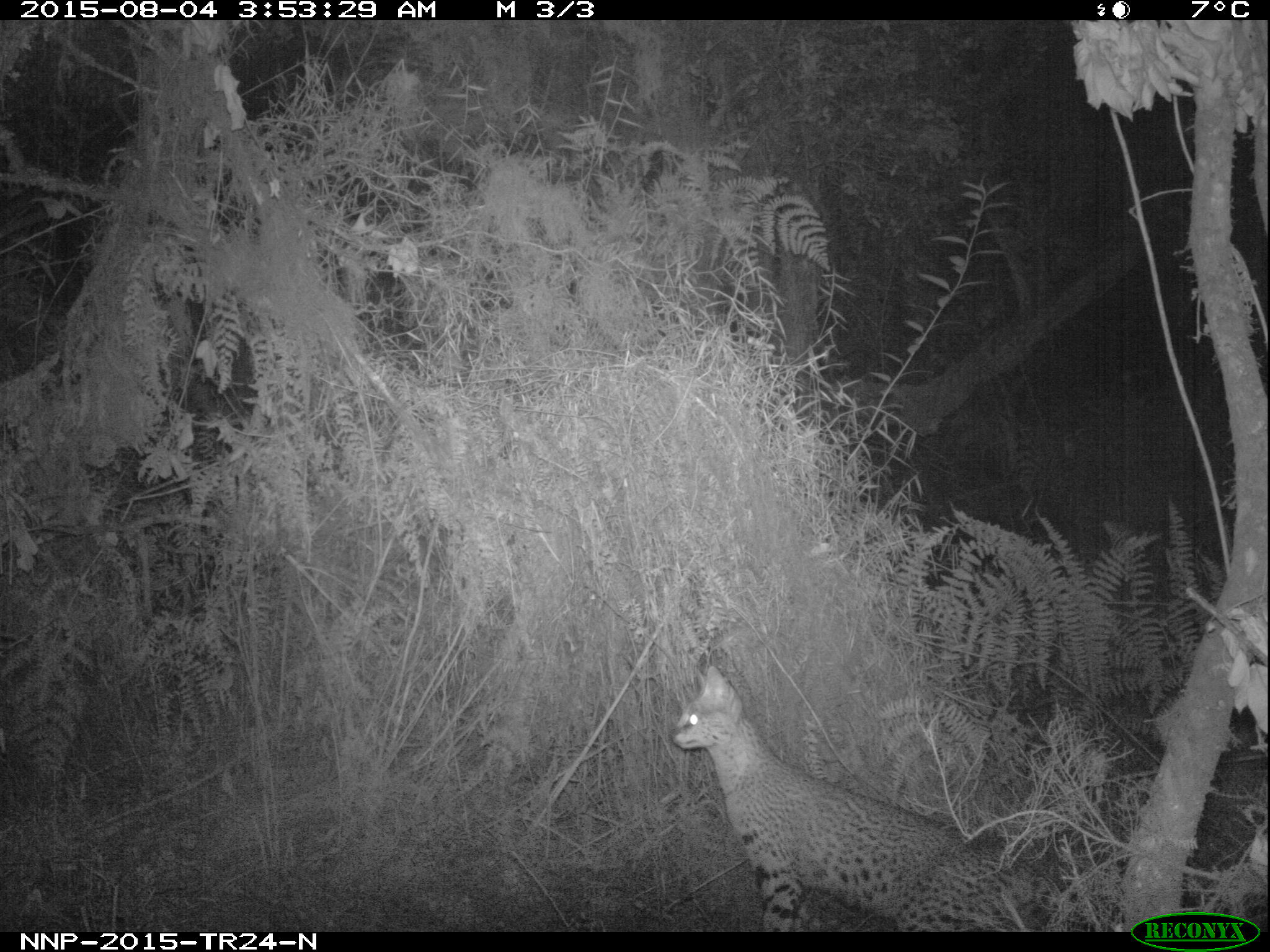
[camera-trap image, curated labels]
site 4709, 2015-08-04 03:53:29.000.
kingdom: Animalia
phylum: Chordata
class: Mammalia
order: Carnivora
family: Felidae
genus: Leptailurus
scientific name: Leptailurus serval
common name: serval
Leptailurus serval (serval), count 1.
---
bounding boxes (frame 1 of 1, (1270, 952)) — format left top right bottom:
leptailurus serval: 664 660 1070 930